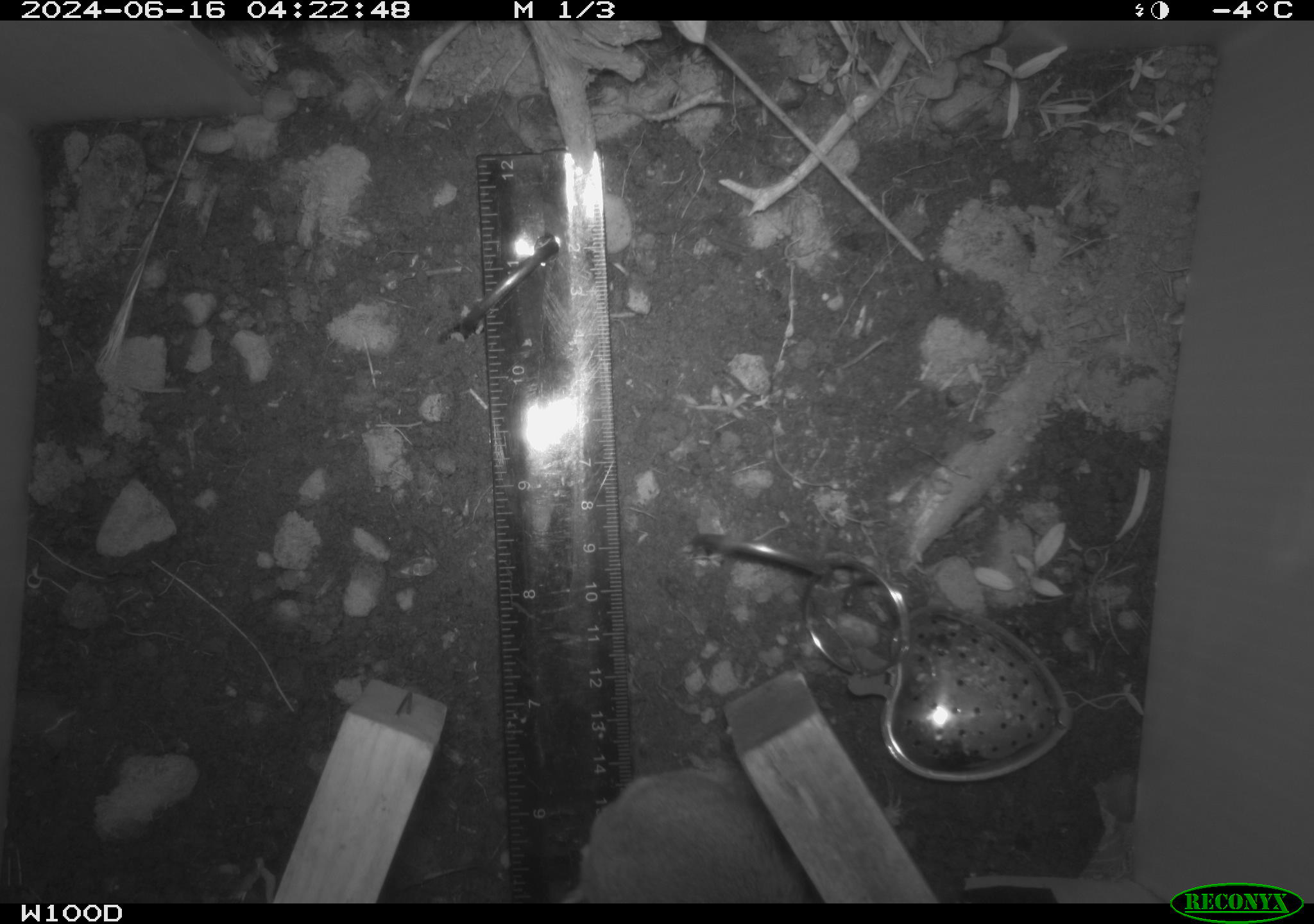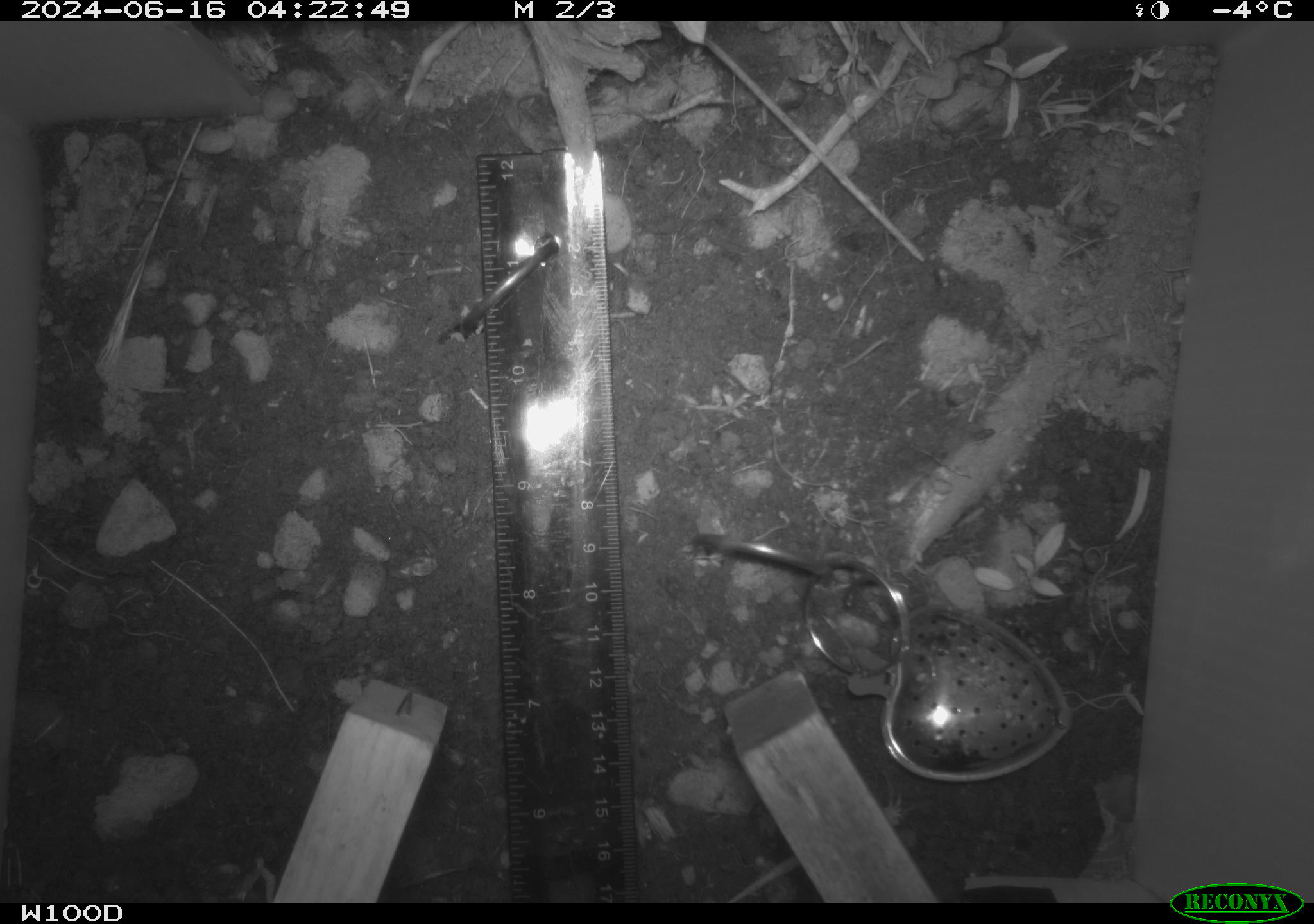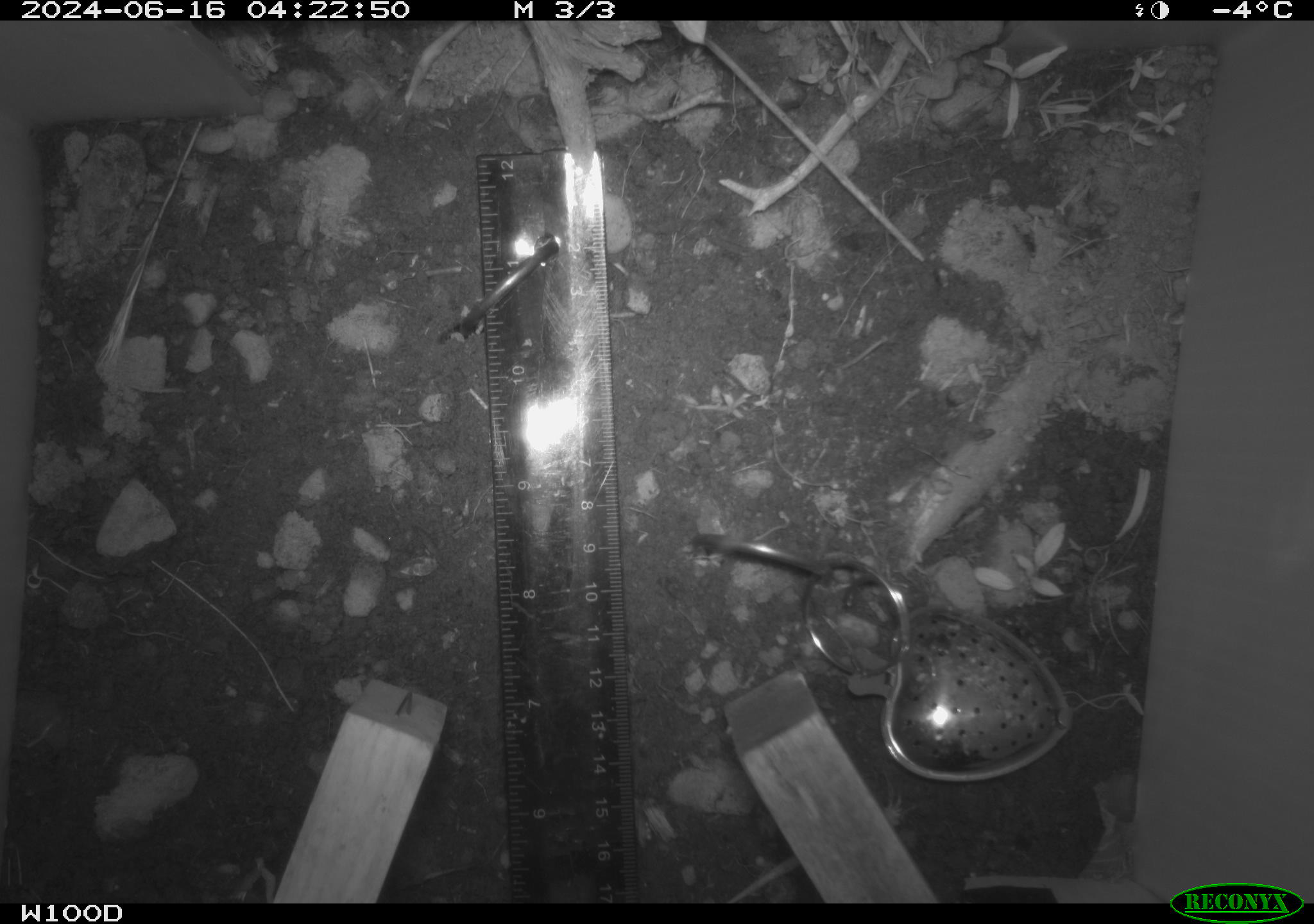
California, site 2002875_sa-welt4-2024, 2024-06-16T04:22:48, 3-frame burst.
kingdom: Animalia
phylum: Chordata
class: Mammalia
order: Rodentia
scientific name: Rodentia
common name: rodent